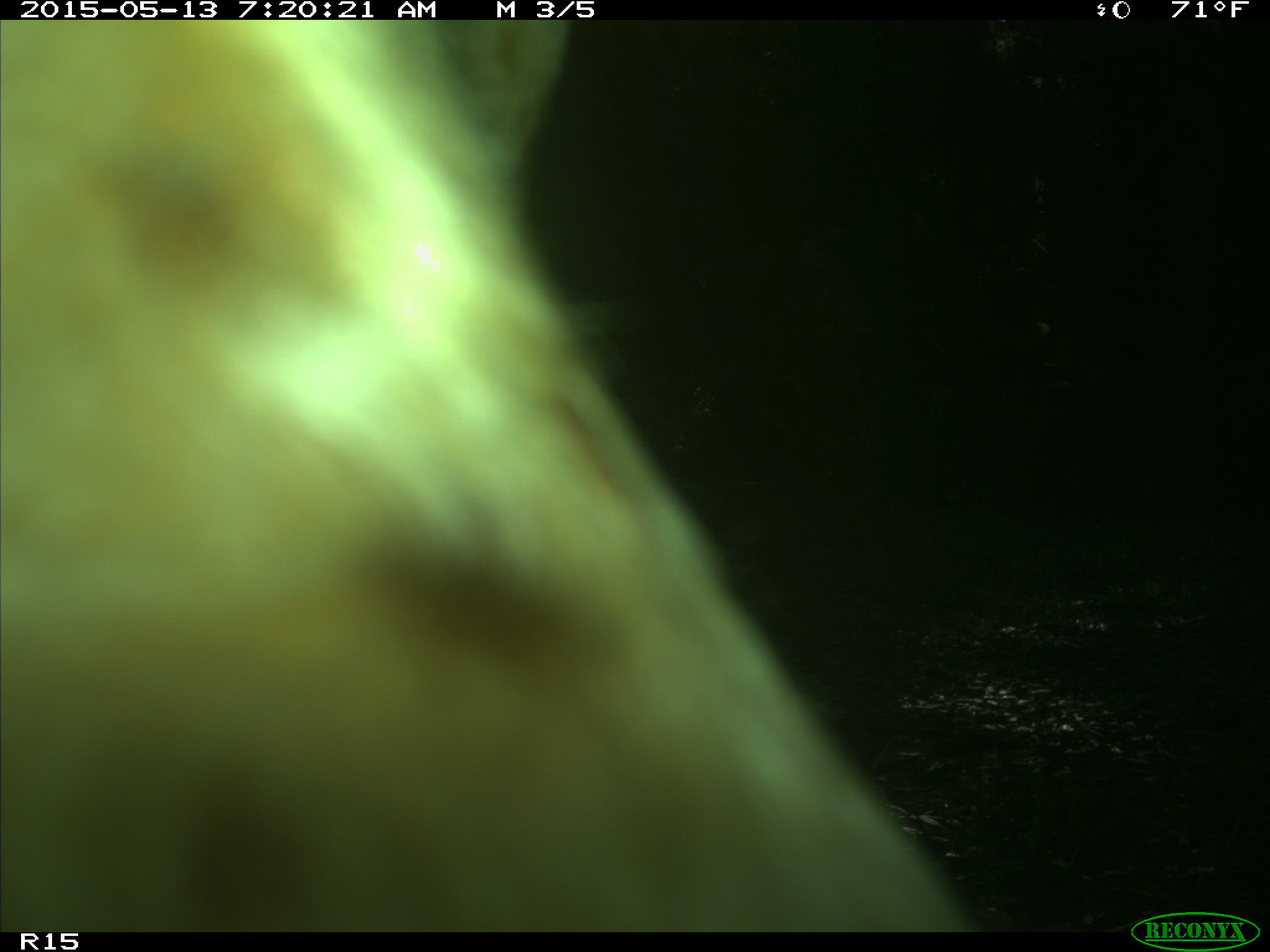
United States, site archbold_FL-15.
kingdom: Animalia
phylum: Chordata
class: Mammalia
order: Artiodactyla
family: Bovidae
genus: Bos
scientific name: Bos taurus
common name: domestic cow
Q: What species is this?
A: Bos taurus (domestic cow).